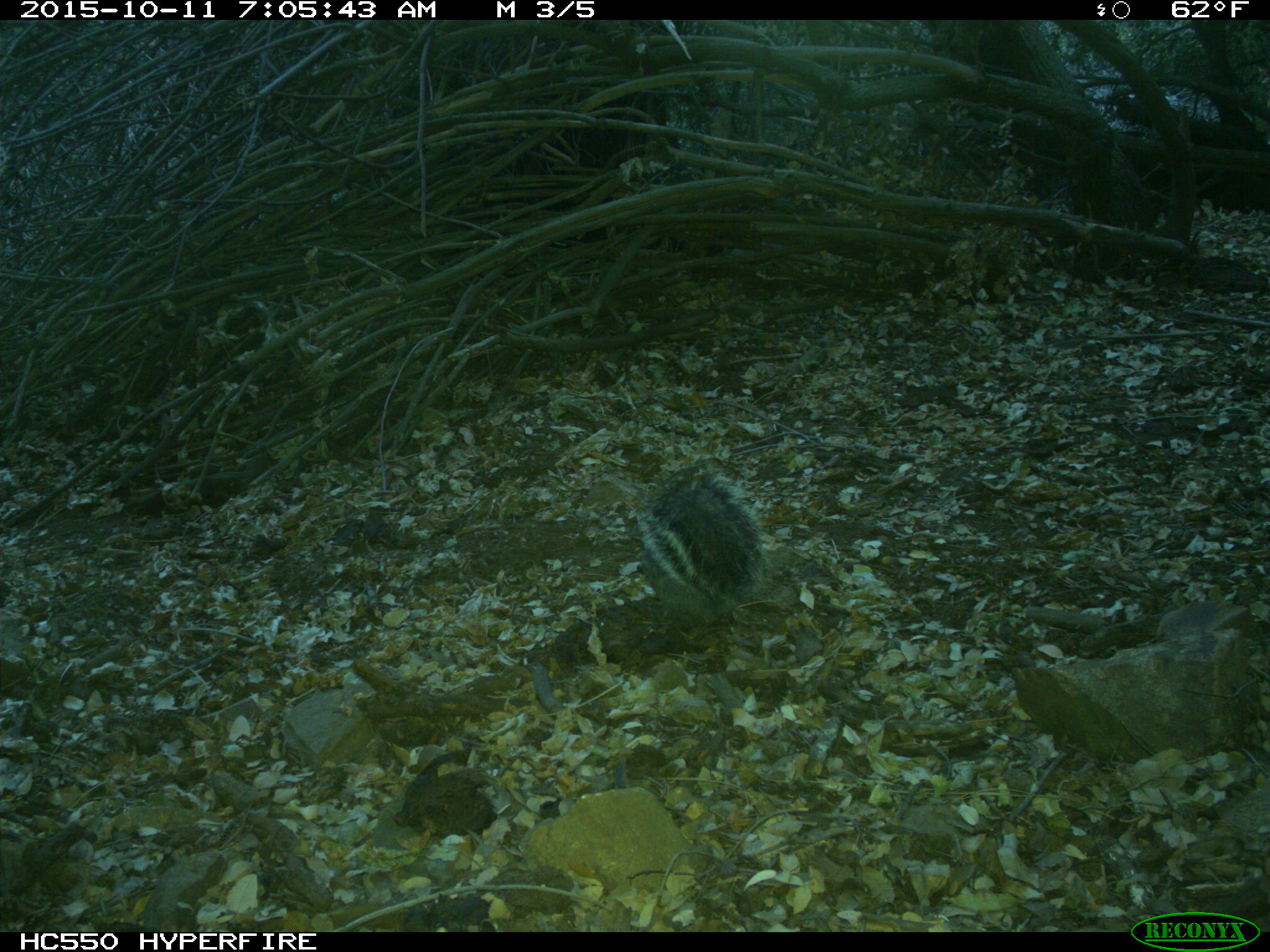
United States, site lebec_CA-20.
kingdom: Animalia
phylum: Chordata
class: Mammalia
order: Rodentia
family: Sciuridae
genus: Sciurus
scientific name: Sciurus carolinensis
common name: eastern gray squirrel